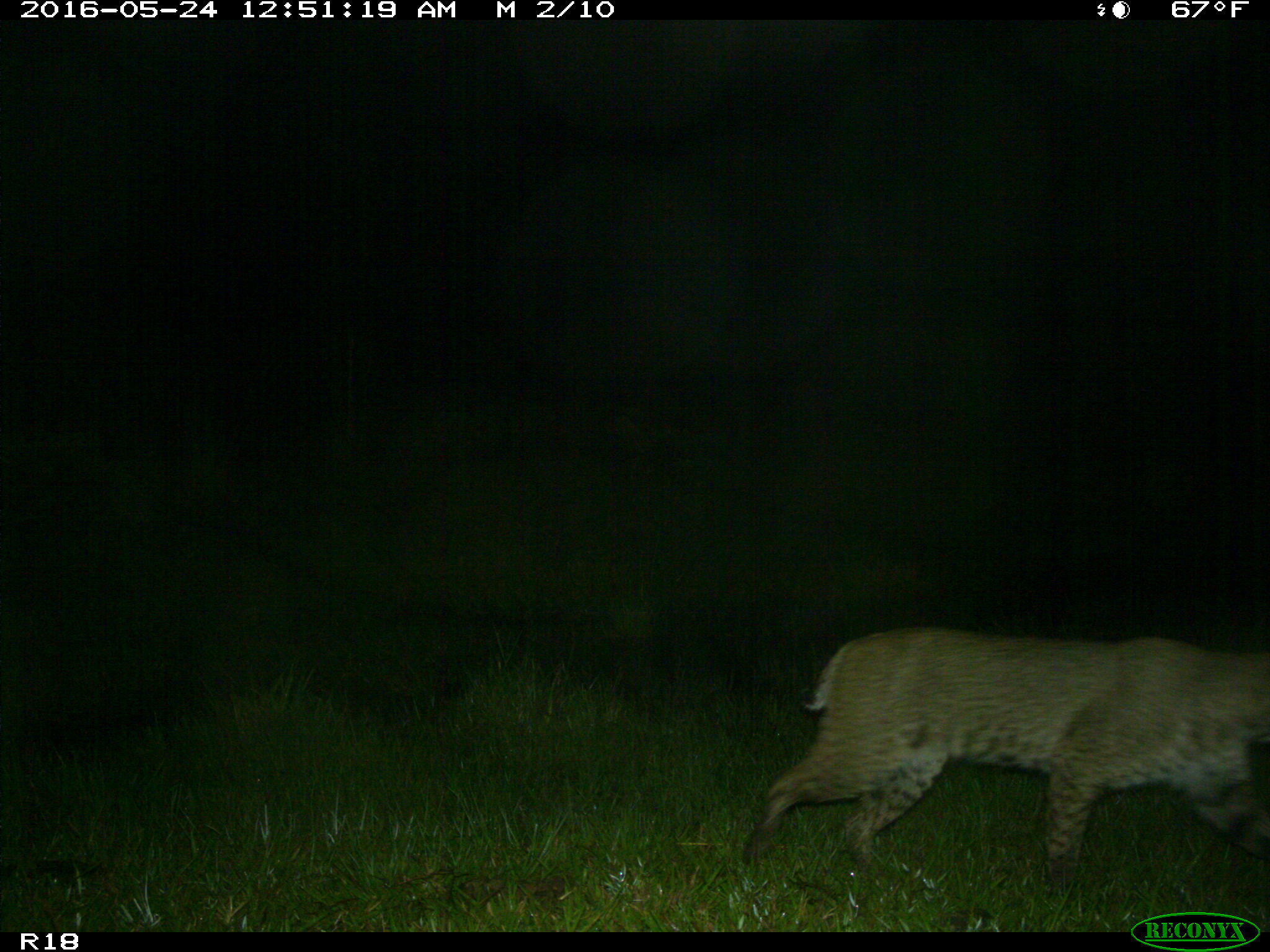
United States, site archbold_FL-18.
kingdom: Animalia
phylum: Chordata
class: Mammalia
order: Carnivora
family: Felidae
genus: Lynx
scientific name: Lynx rufus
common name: bobcat